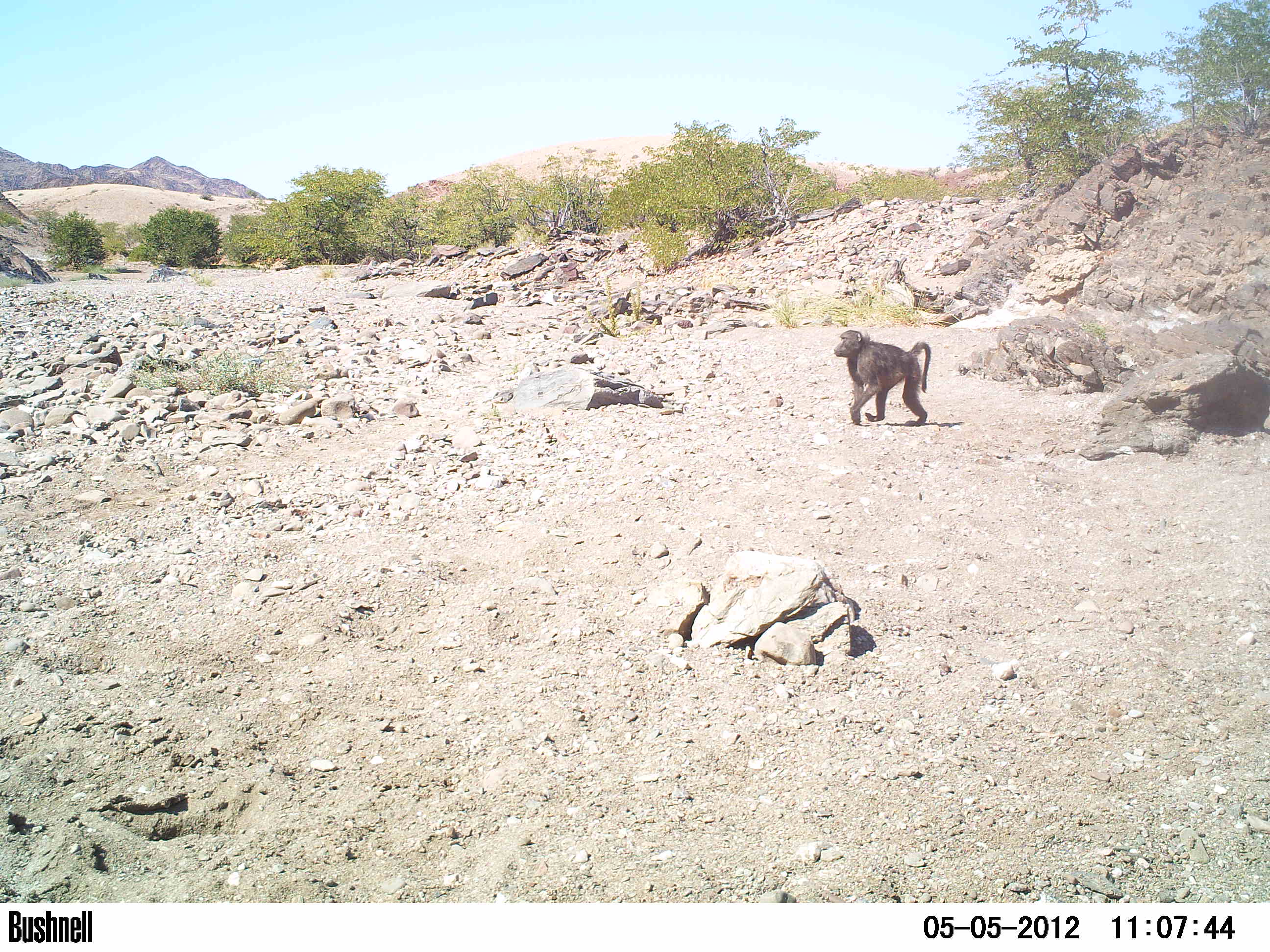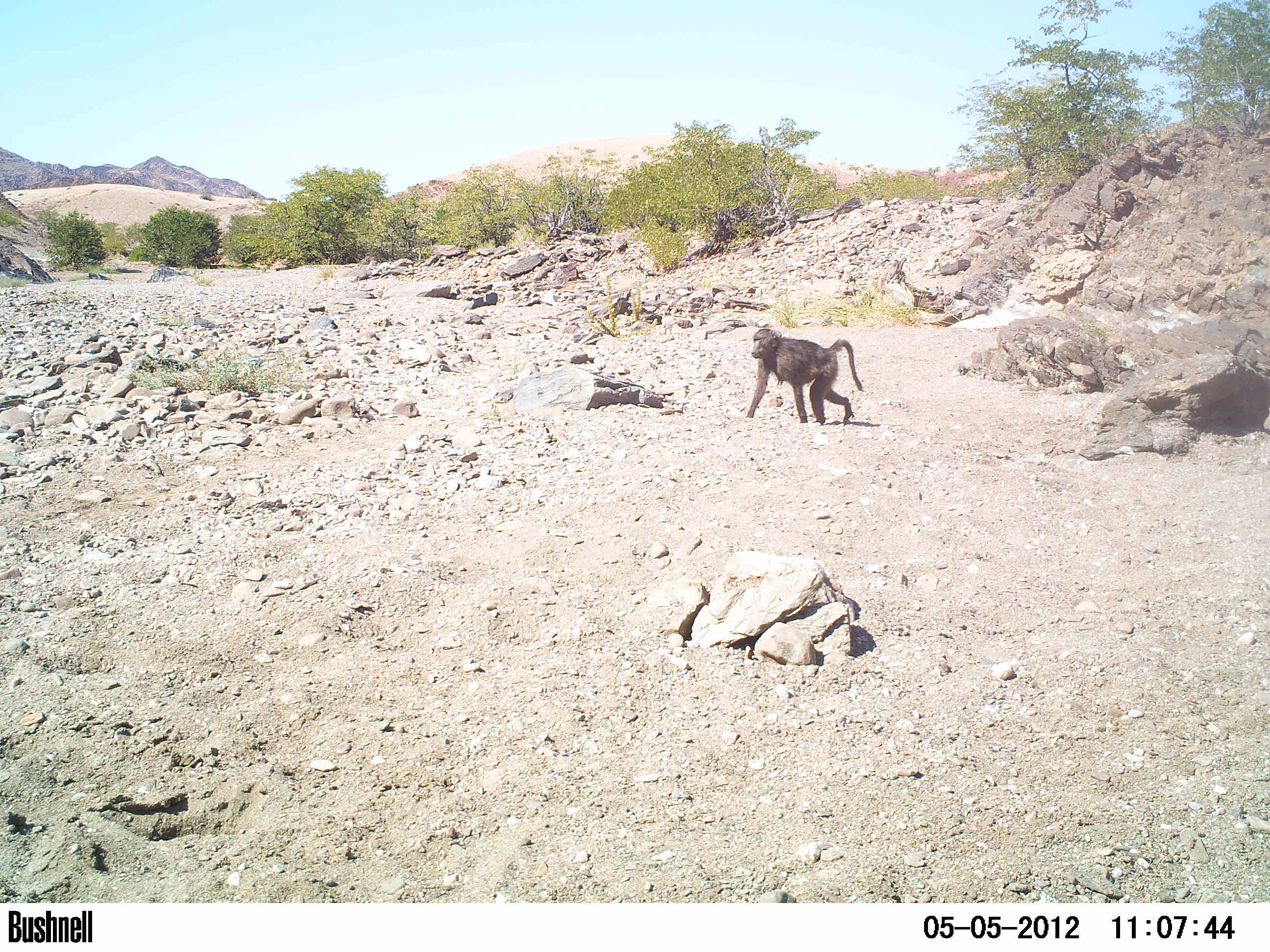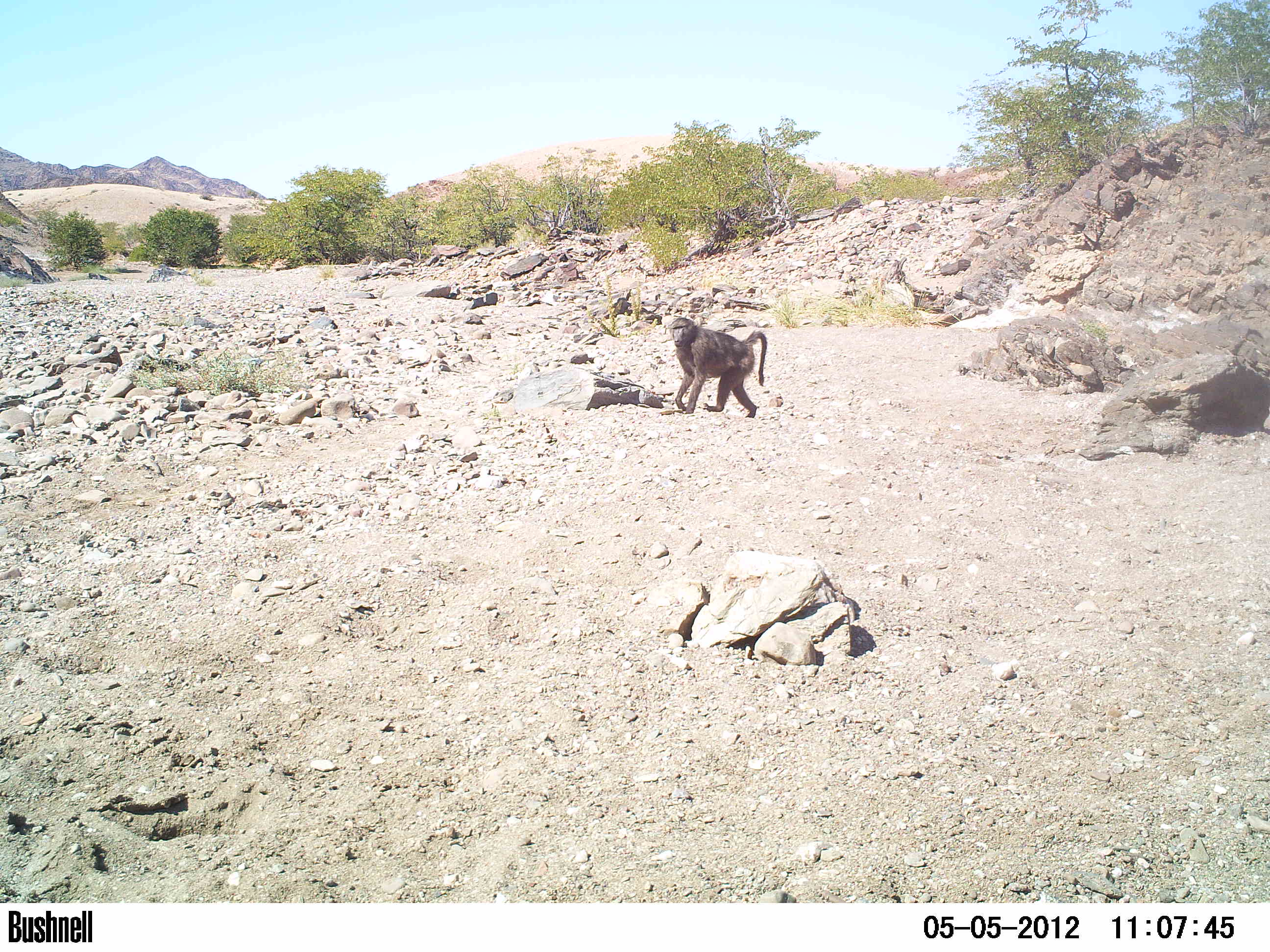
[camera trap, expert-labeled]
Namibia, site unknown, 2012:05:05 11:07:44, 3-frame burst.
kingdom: Animalia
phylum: Chordata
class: Mammalia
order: Primates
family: Cercopithecidae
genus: Papio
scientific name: Papio anubis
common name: olive baboon